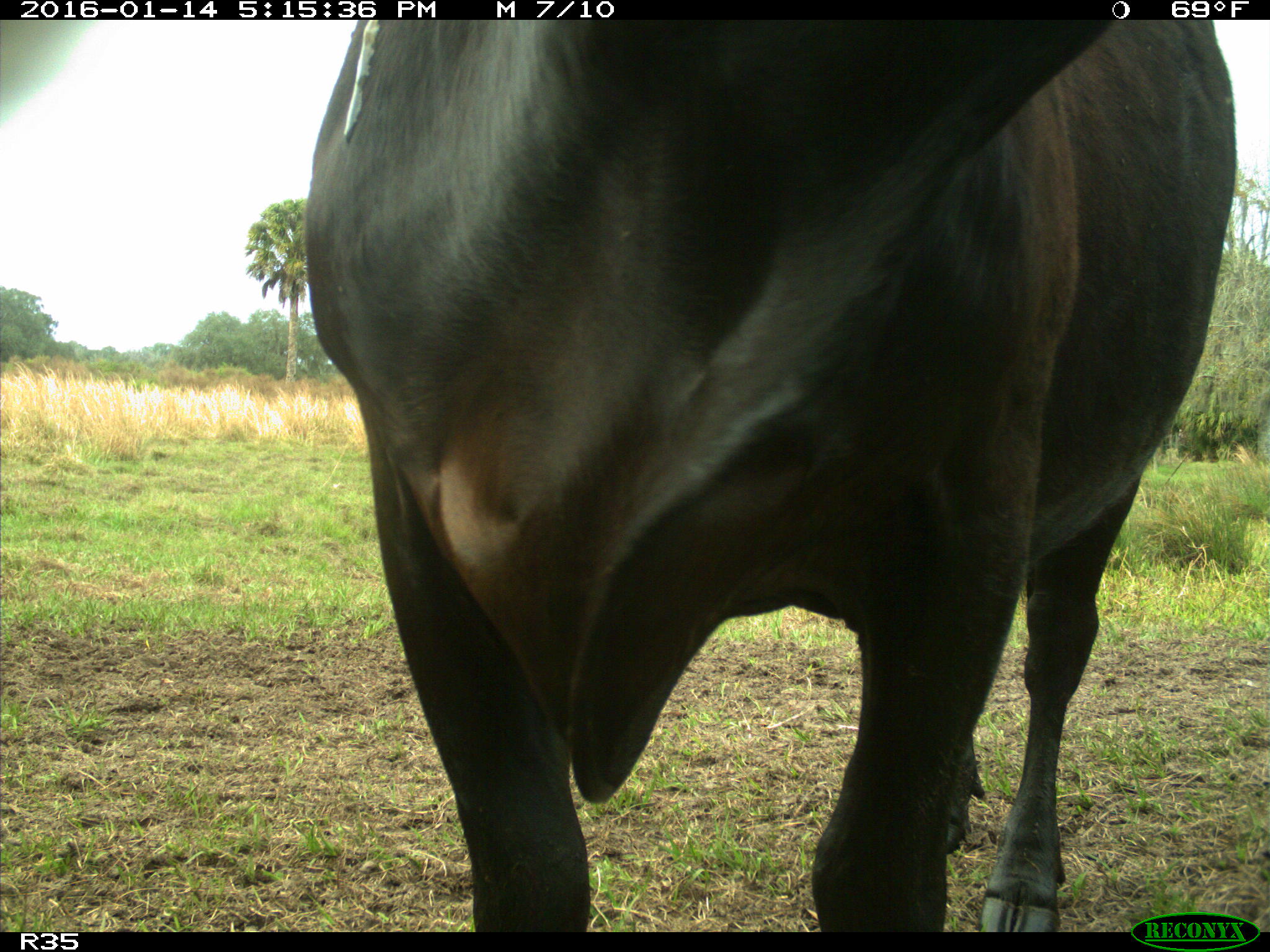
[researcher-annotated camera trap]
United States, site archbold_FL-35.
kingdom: Animalia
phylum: Chordata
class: Mammalia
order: Artiodactyla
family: Bovidae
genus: Bos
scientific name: Bos taurus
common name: domestic cow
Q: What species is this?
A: Bos taurus (domestic cow).